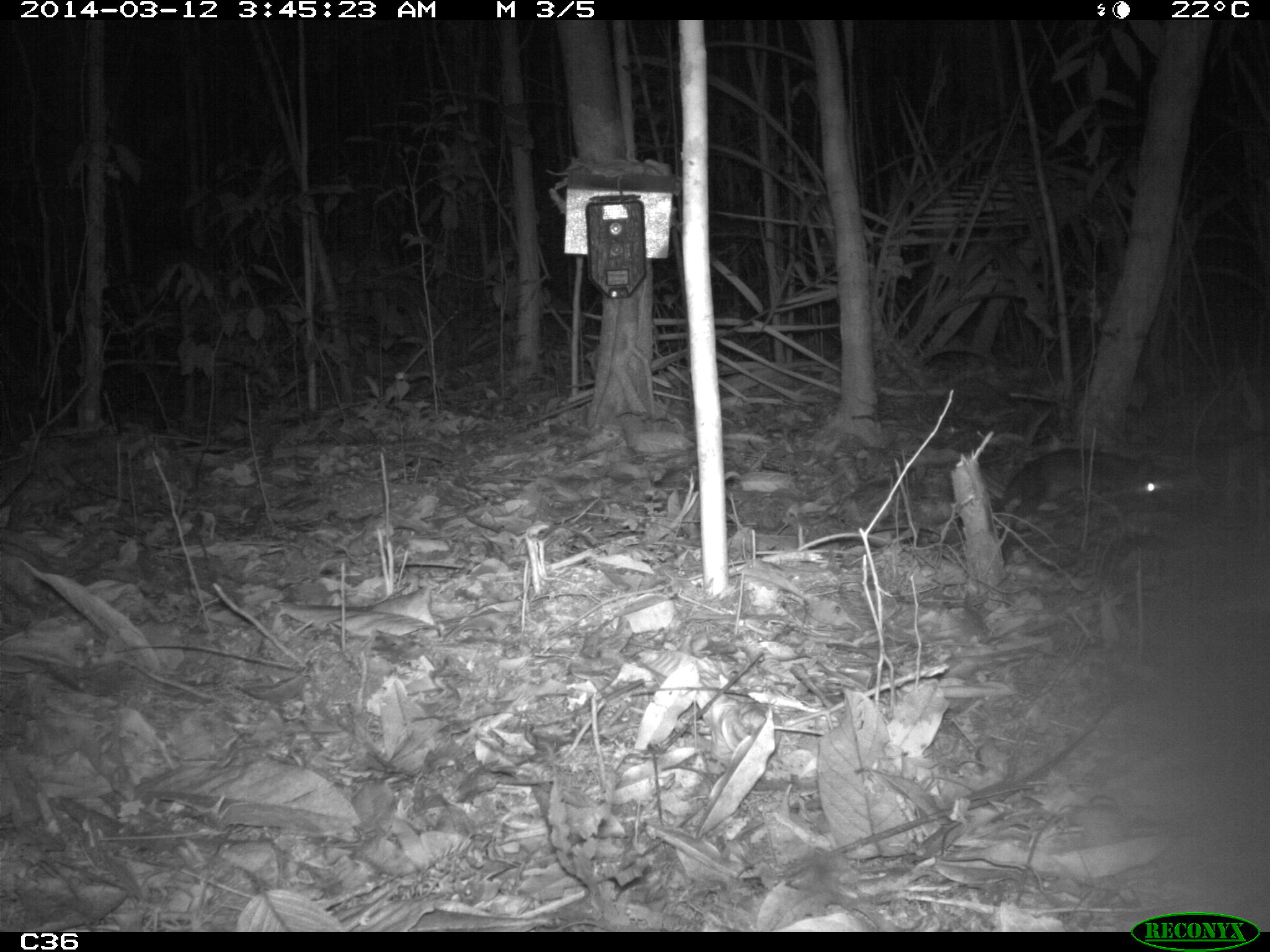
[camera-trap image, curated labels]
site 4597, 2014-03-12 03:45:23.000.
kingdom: Animalia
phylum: Chordata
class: Mammalia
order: Didelphimorphia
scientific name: Didelphimorphia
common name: opossum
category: unknown opossum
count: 1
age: adult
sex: female